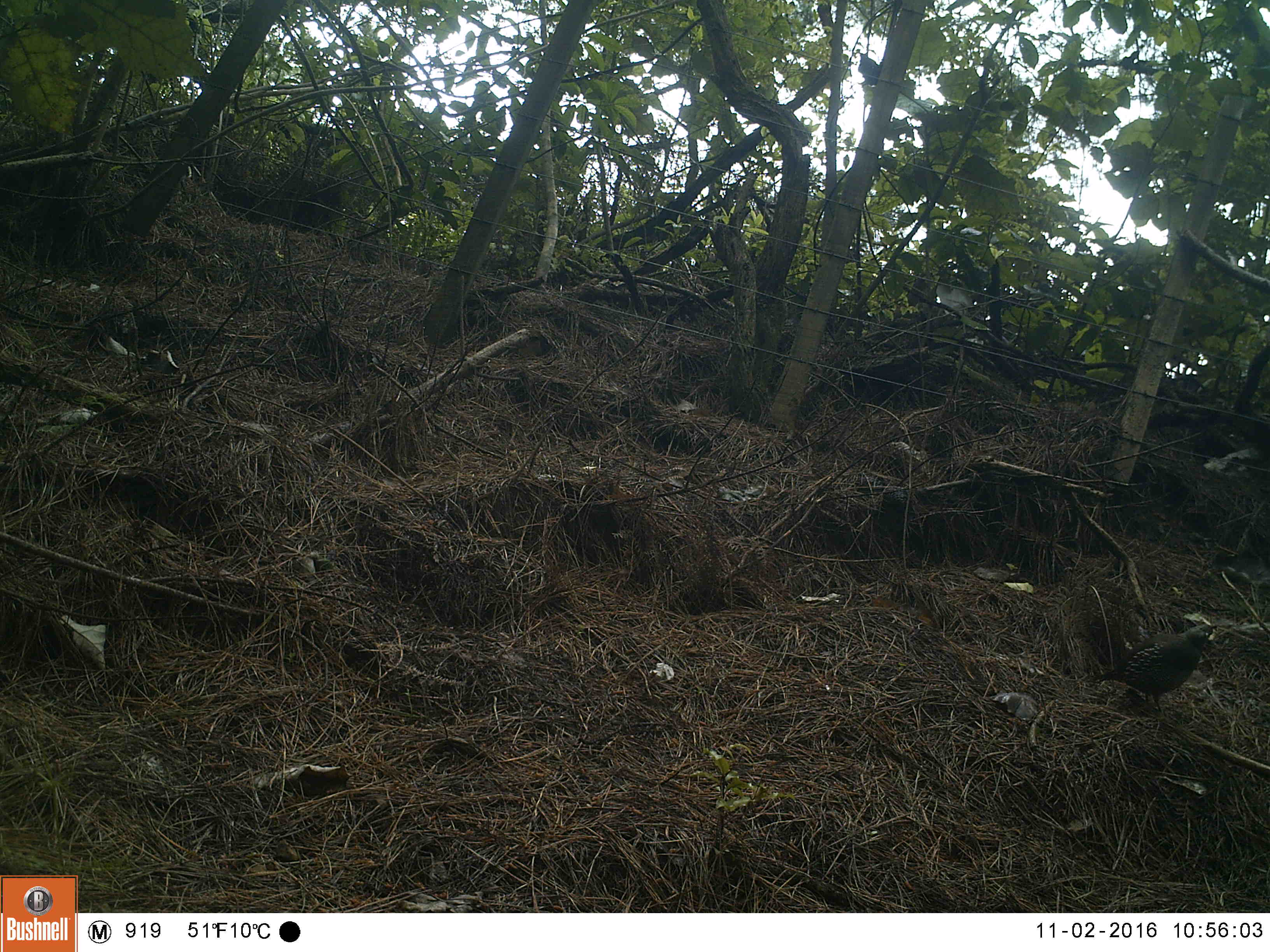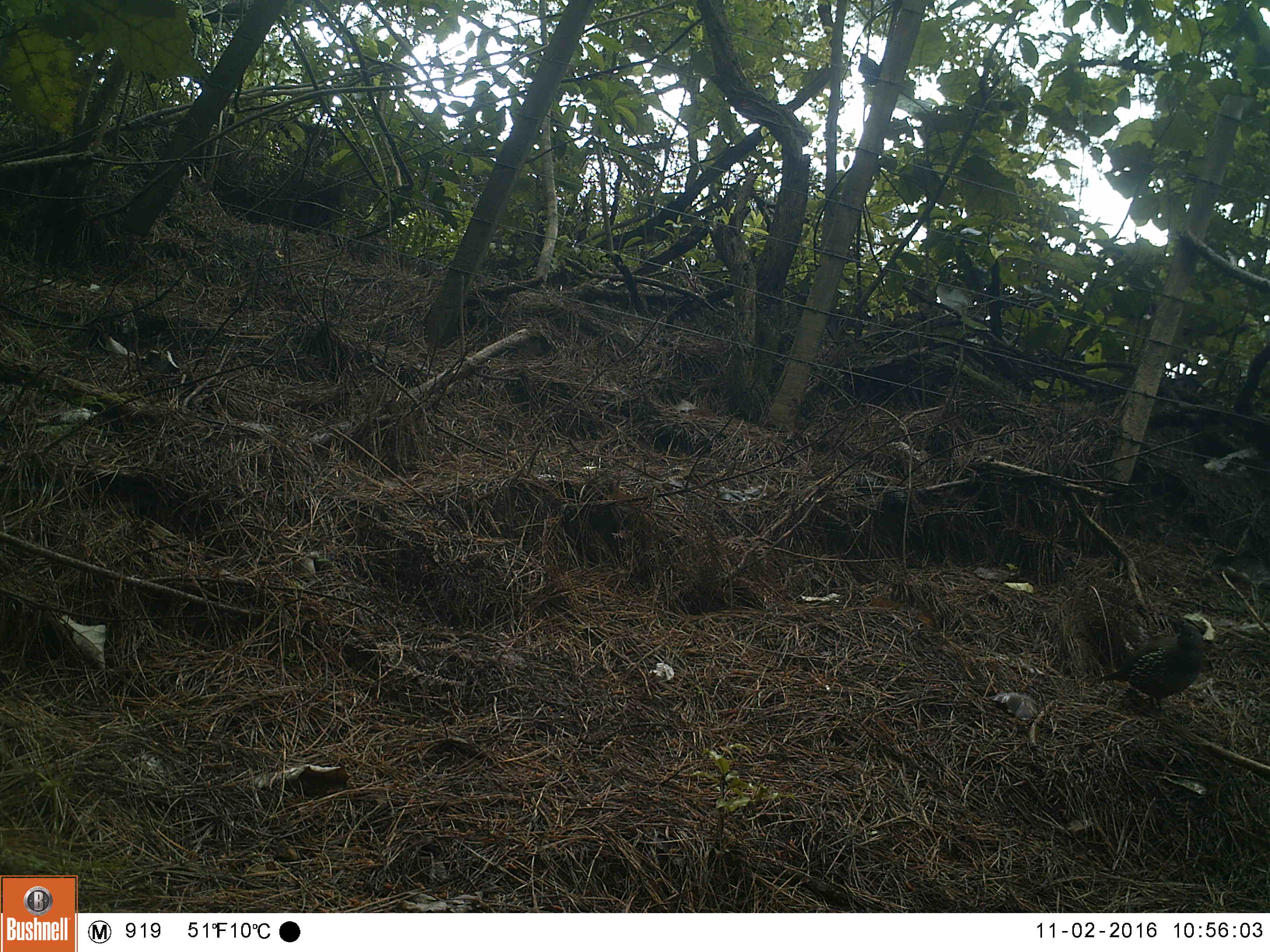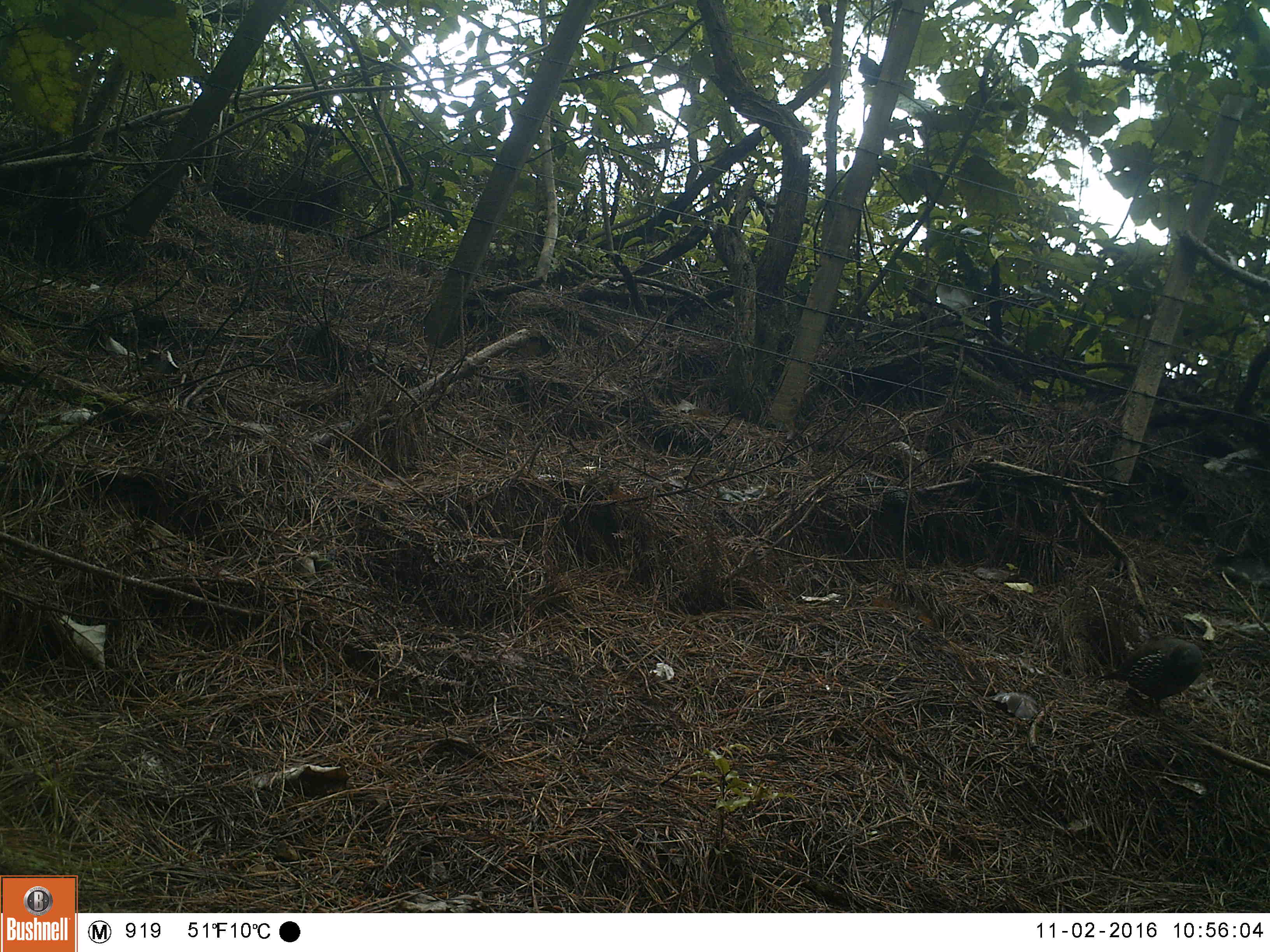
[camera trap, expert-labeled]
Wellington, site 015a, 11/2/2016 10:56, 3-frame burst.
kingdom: Animalia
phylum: Chordata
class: Aves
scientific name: Aves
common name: bird